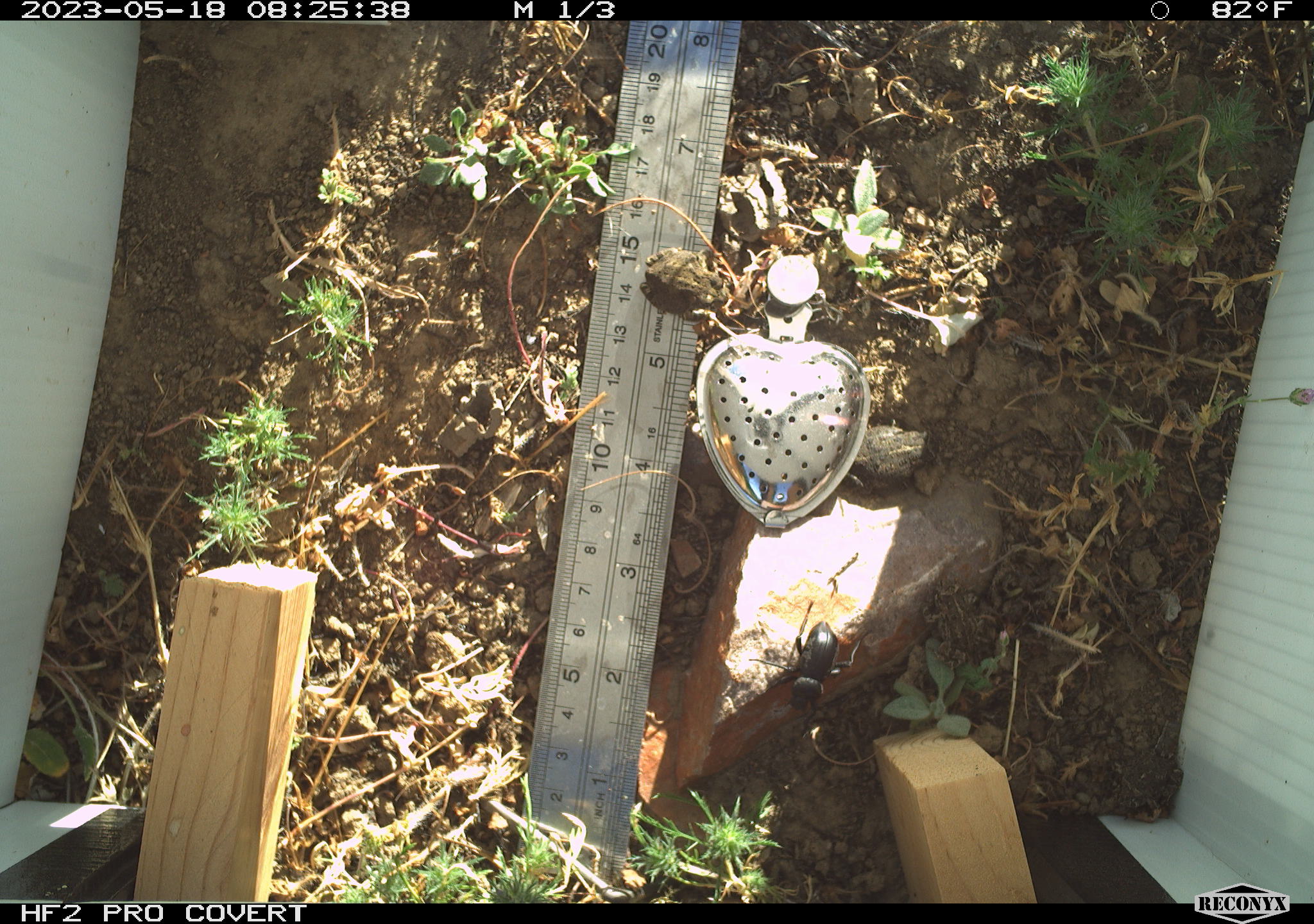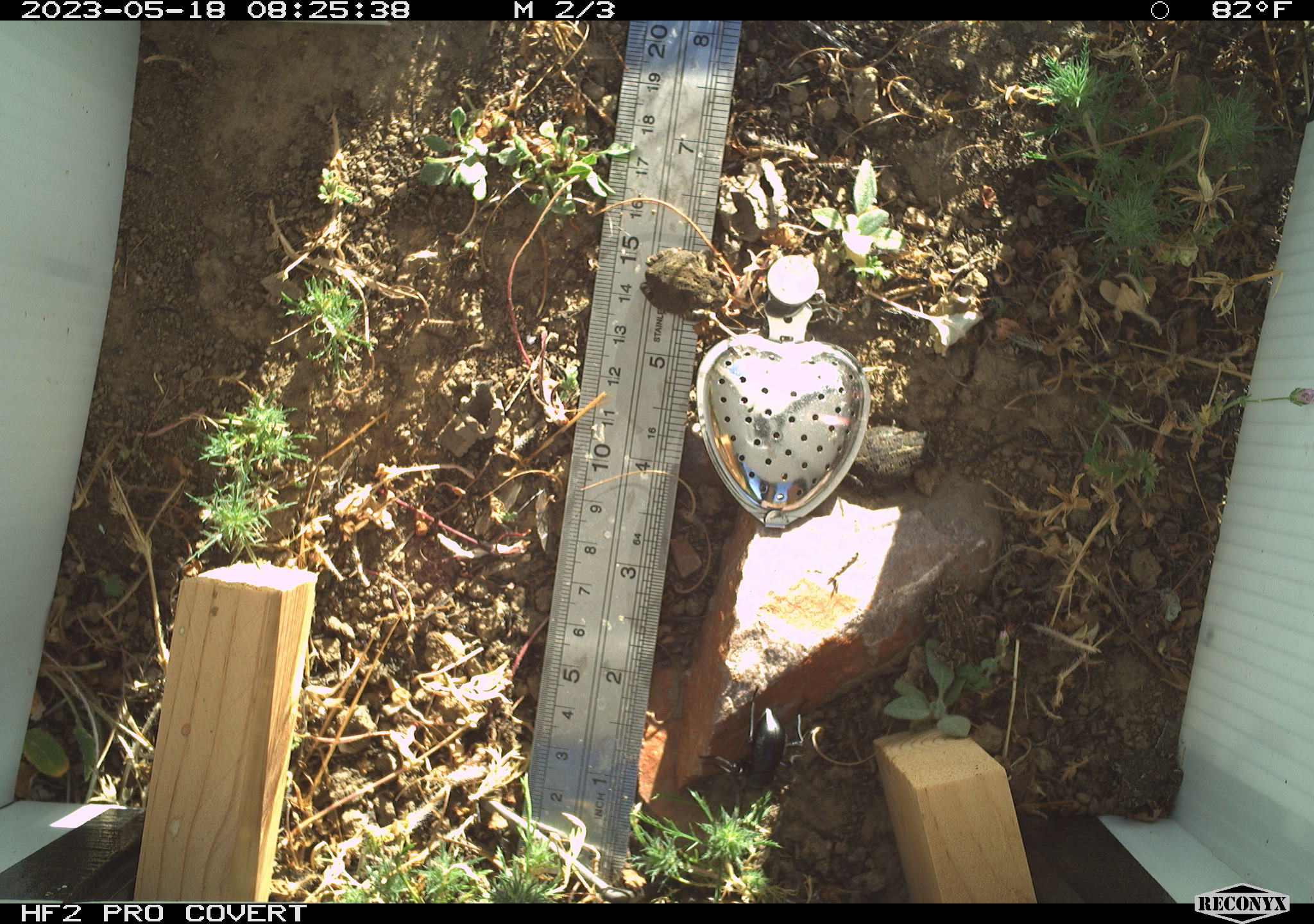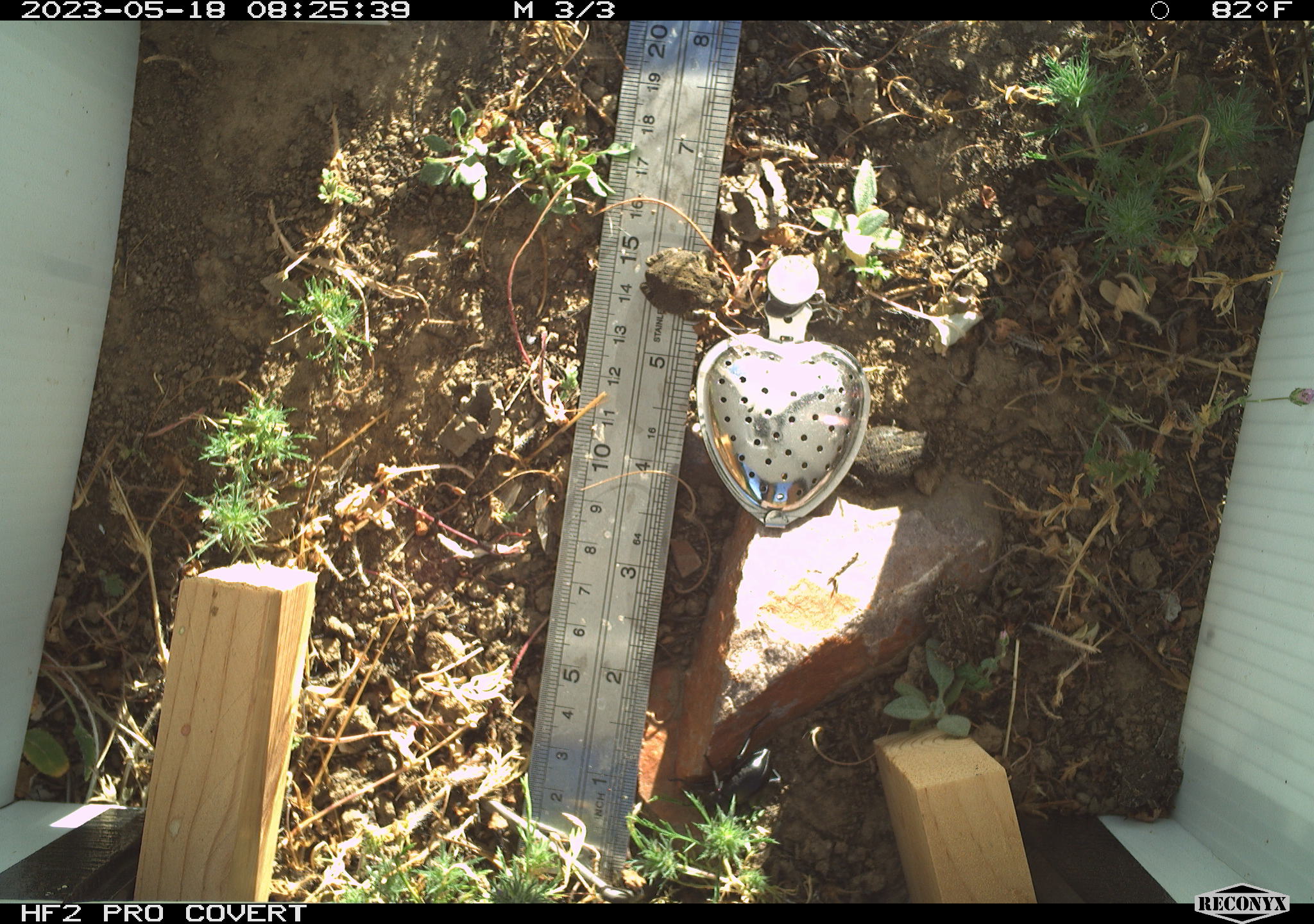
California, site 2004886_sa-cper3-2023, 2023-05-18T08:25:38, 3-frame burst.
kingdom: Animalia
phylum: Chordata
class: Amphibia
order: Anura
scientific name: Anura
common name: frogs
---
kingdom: Animalia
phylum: Arthropoda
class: Insecta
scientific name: Insecta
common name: insect